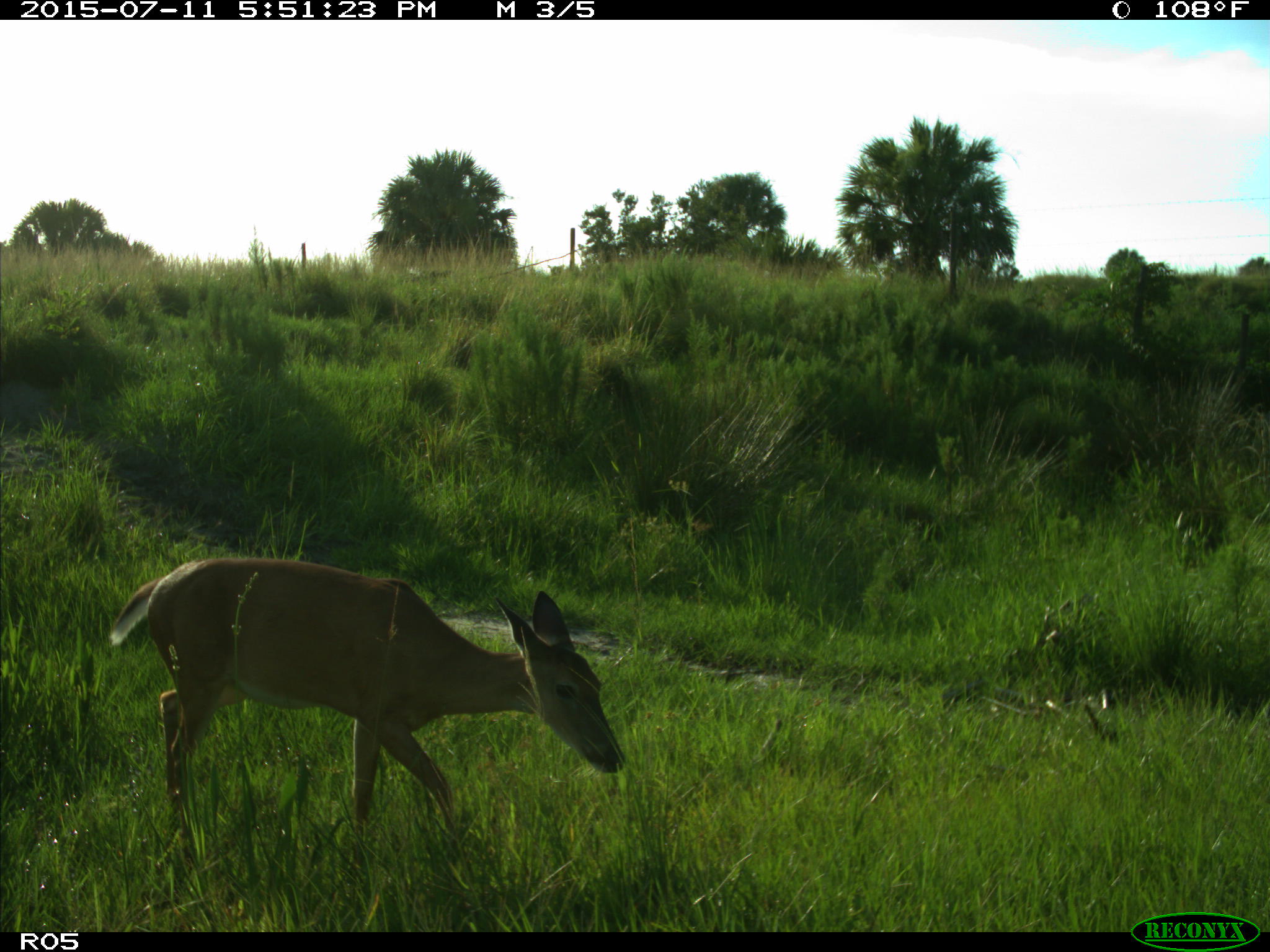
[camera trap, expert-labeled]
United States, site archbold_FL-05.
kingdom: Animalia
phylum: Chordata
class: Mammalia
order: Artiodactyla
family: Cervidae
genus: Odocoileus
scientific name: Odocoileus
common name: deer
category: unidentified deer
Unidentified deer (deer) (Odocoileus).